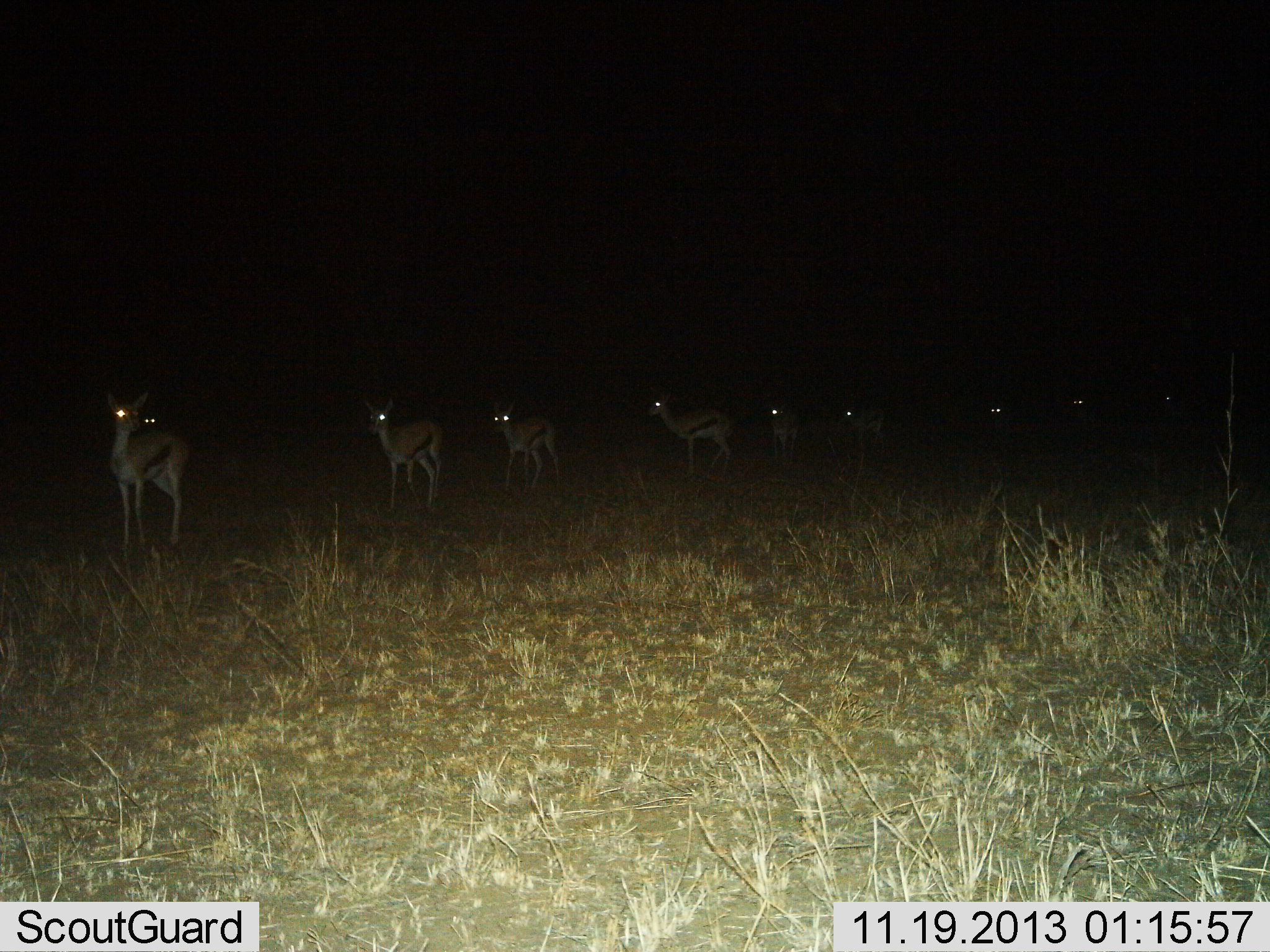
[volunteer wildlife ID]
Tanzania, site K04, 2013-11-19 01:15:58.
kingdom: Animalia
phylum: Chordata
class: Mammalia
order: Artiodactyla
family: Bovidae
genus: Eudorcas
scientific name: Eudorcas thomsonii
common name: thomson's gazelle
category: gazellethomsons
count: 10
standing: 53%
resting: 0%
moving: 58%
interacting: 0%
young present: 0%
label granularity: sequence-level